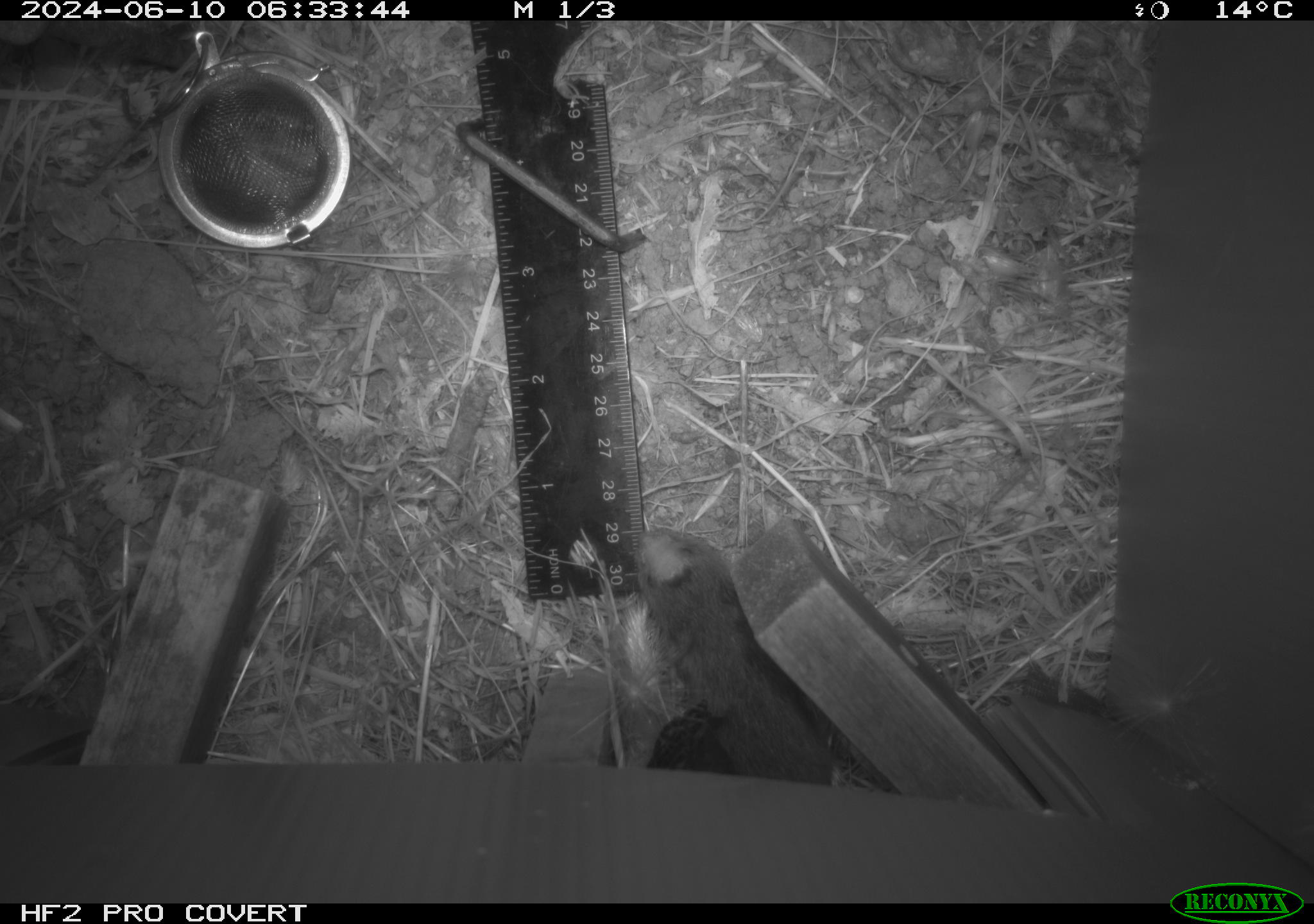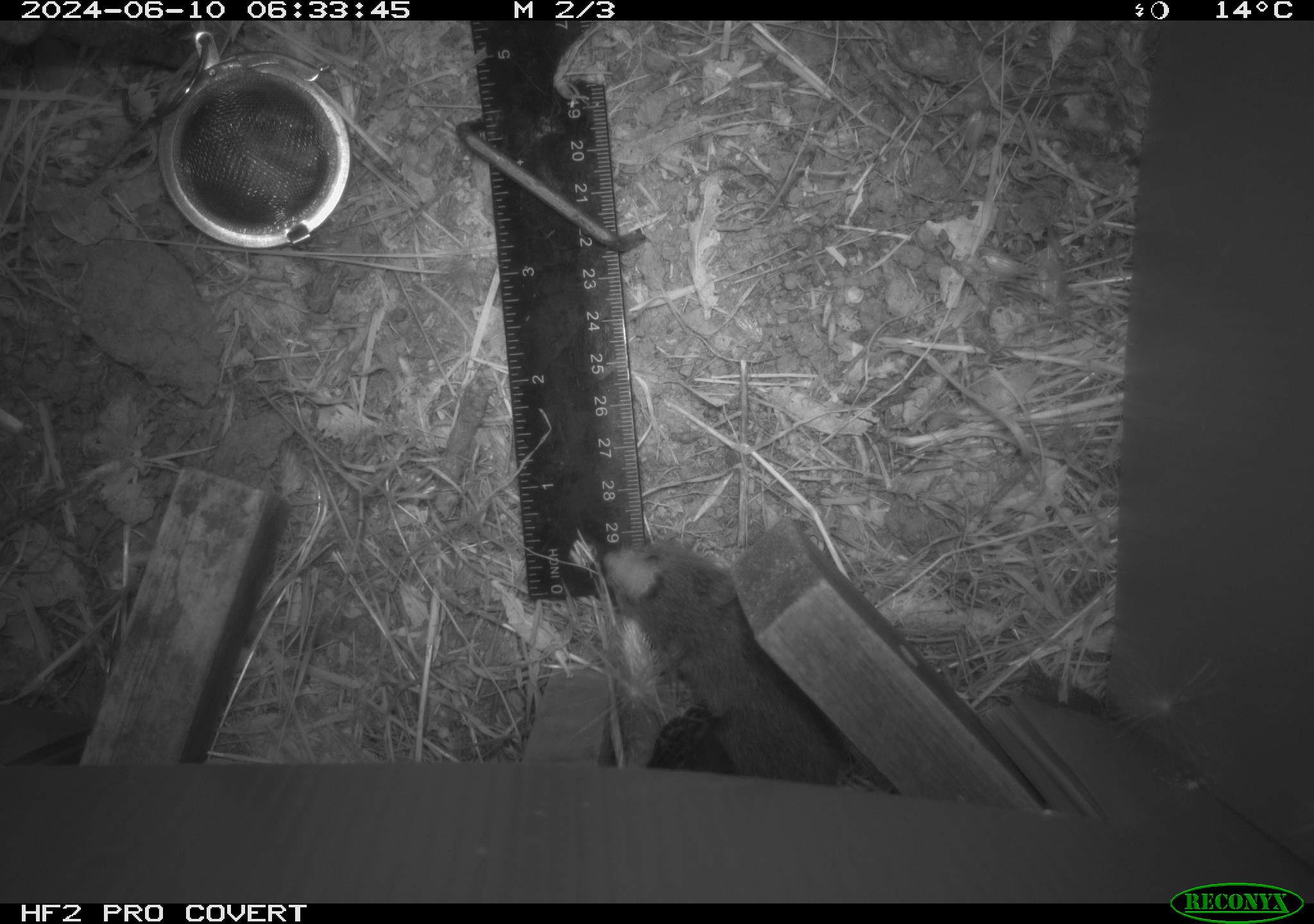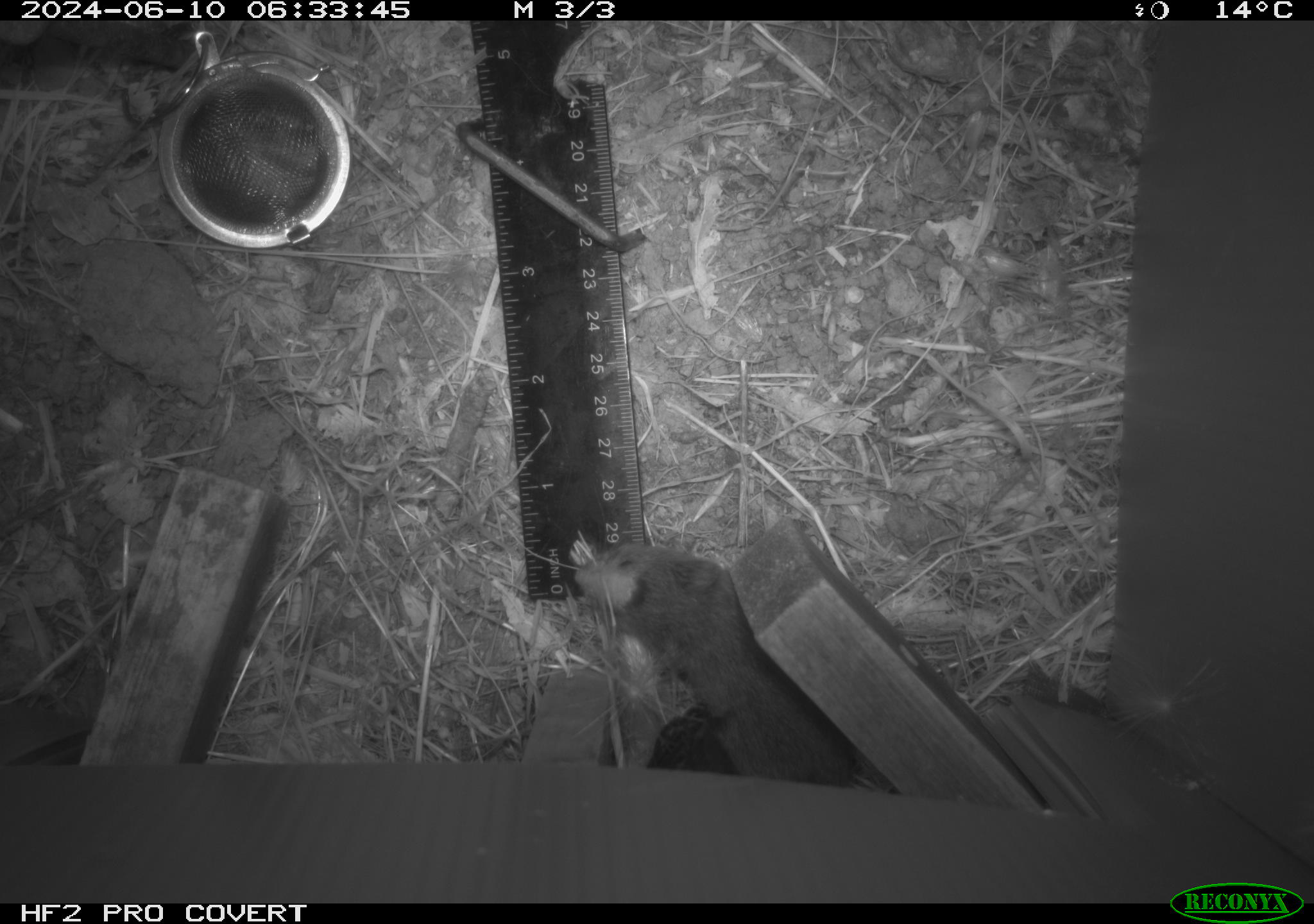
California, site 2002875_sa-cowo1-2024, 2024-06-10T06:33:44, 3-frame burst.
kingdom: Animalia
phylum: Chordata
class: Mammalia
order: Rodentia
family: Cricetidae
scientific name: Arvicolinae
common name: voles, lemmings, and muskrats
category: arvicolinae subfamily